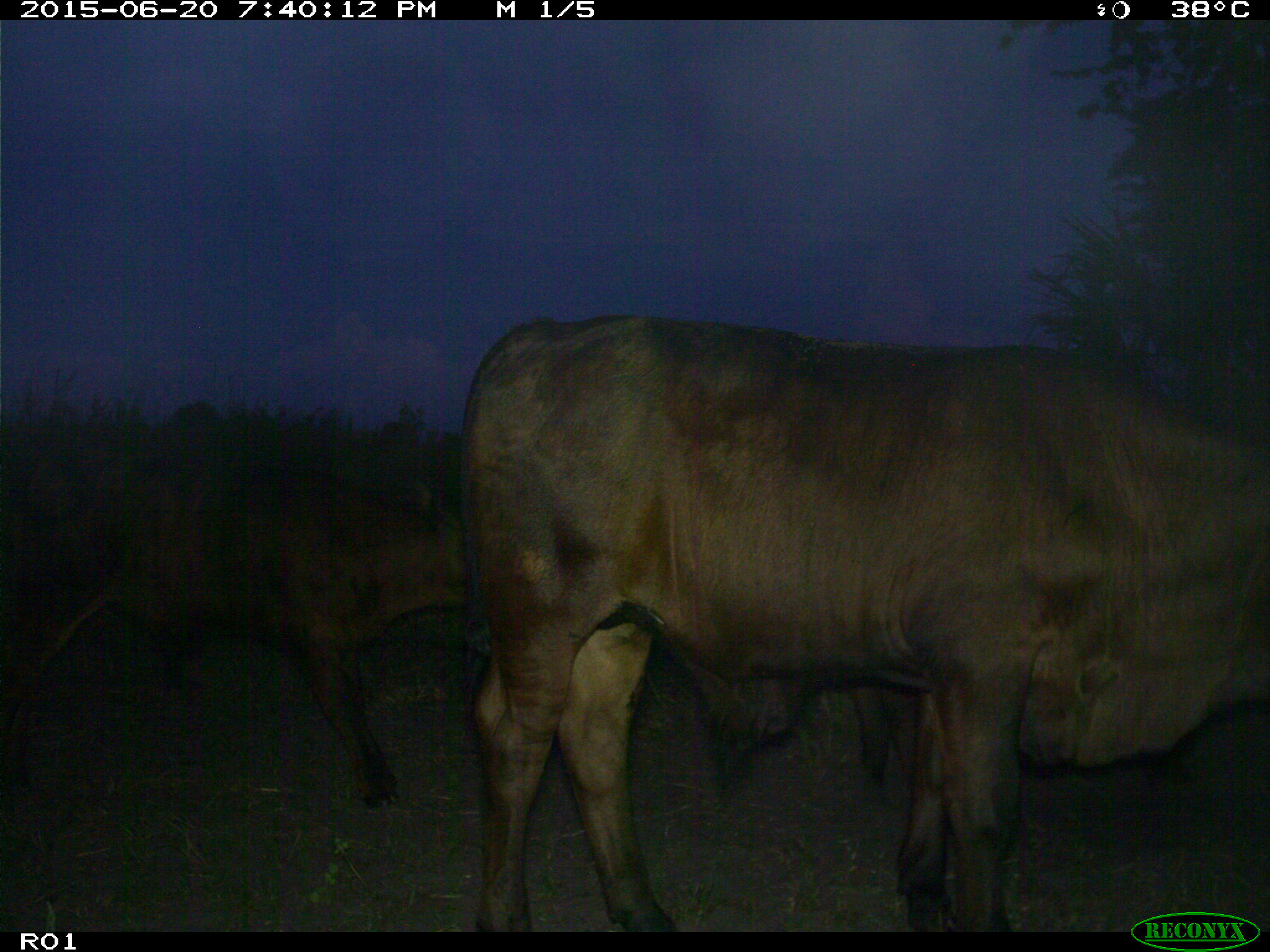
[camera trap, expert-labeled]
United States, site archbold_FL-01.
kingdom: Animalia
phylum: Chordata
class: Mammalia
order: Artiodactyla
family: Bovidae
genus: Bos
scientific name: Bos taurus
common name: domestic cow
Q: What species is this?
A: Bos taurus (domestic cow).